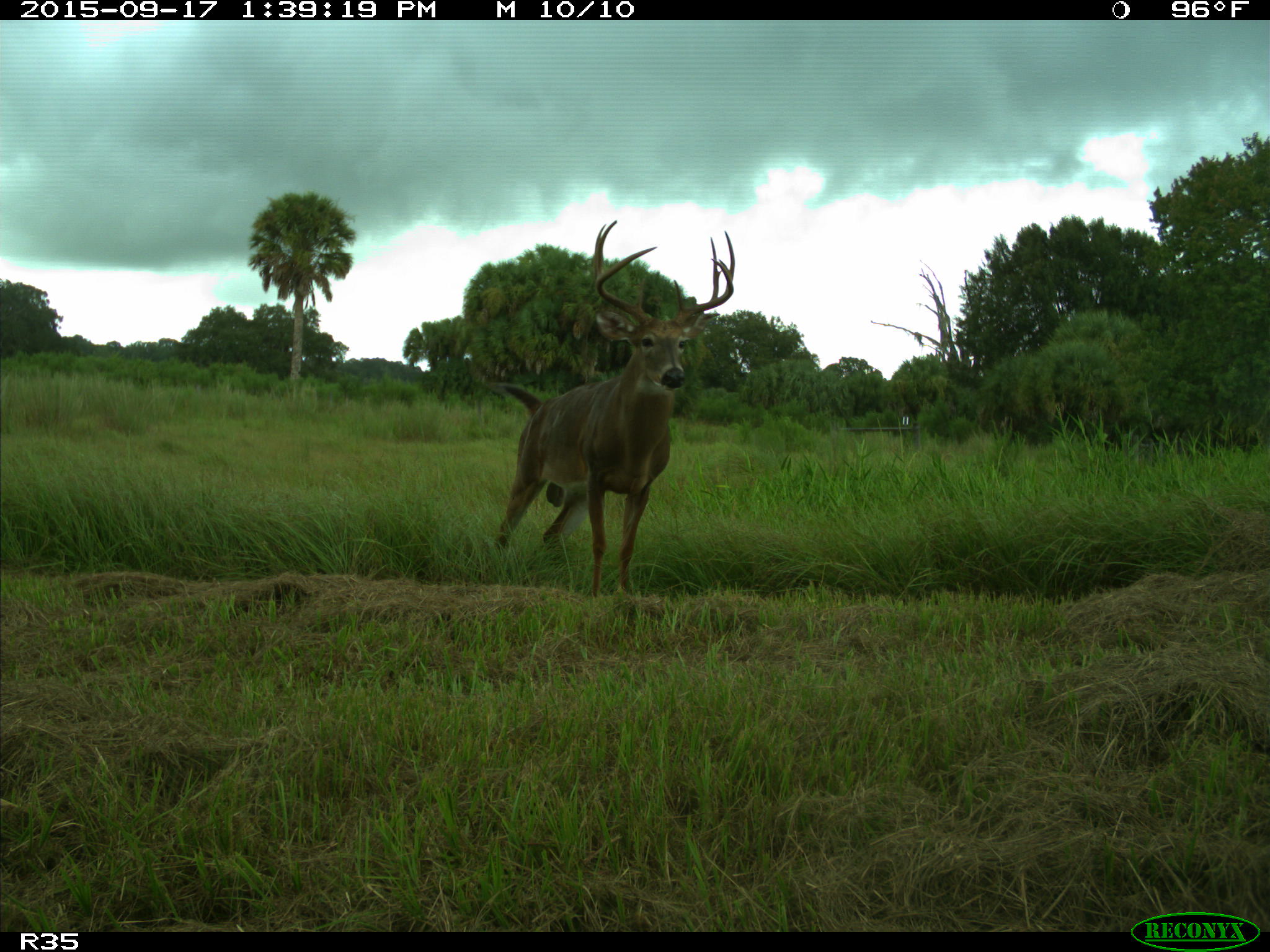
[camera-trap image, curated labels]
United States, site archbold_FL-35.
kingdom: Animalia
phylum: Chordata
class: Mammalia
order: Artiodactyla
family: Cervidae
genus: Odocoileus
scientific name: Odocoileus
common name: deer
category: unidentified deer